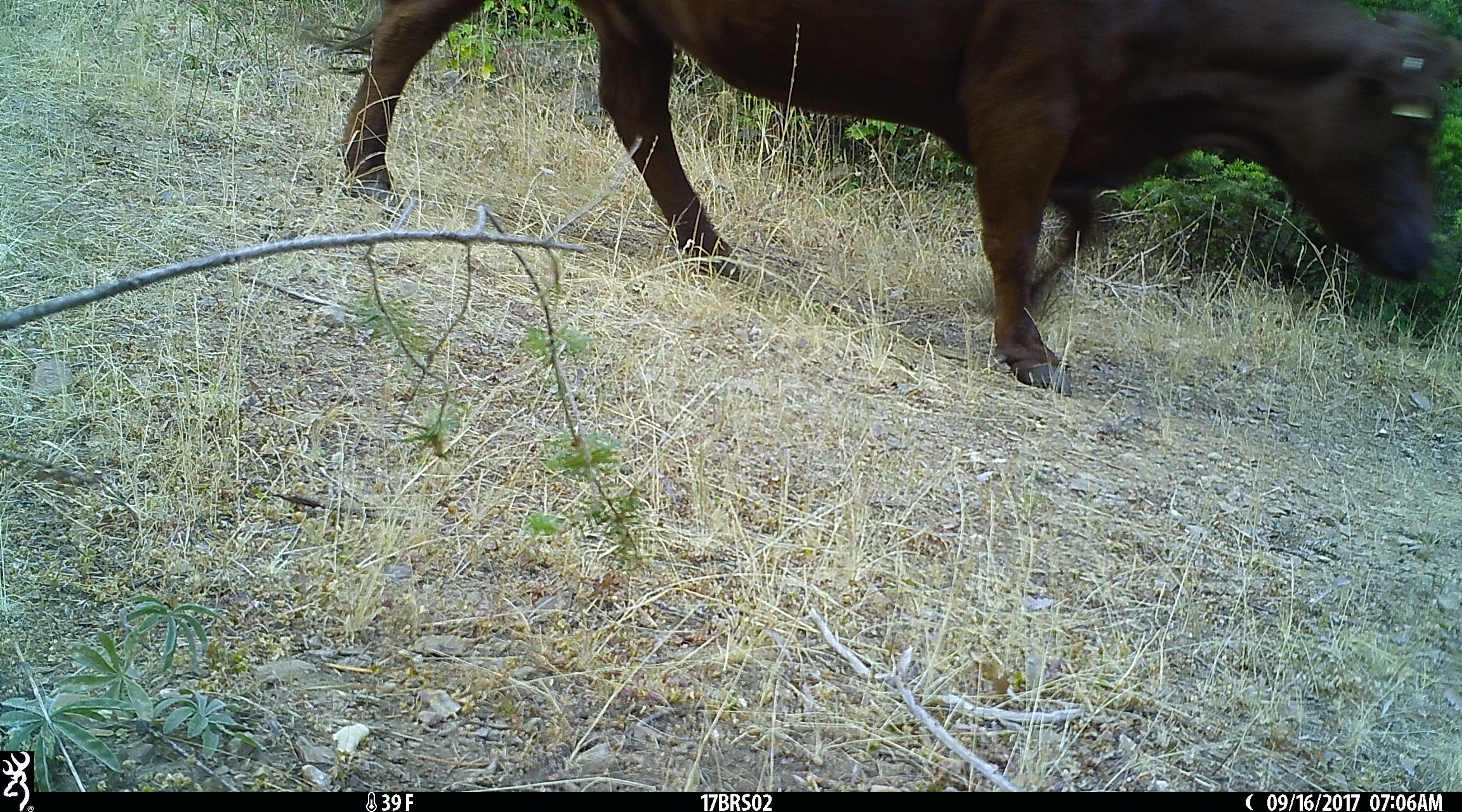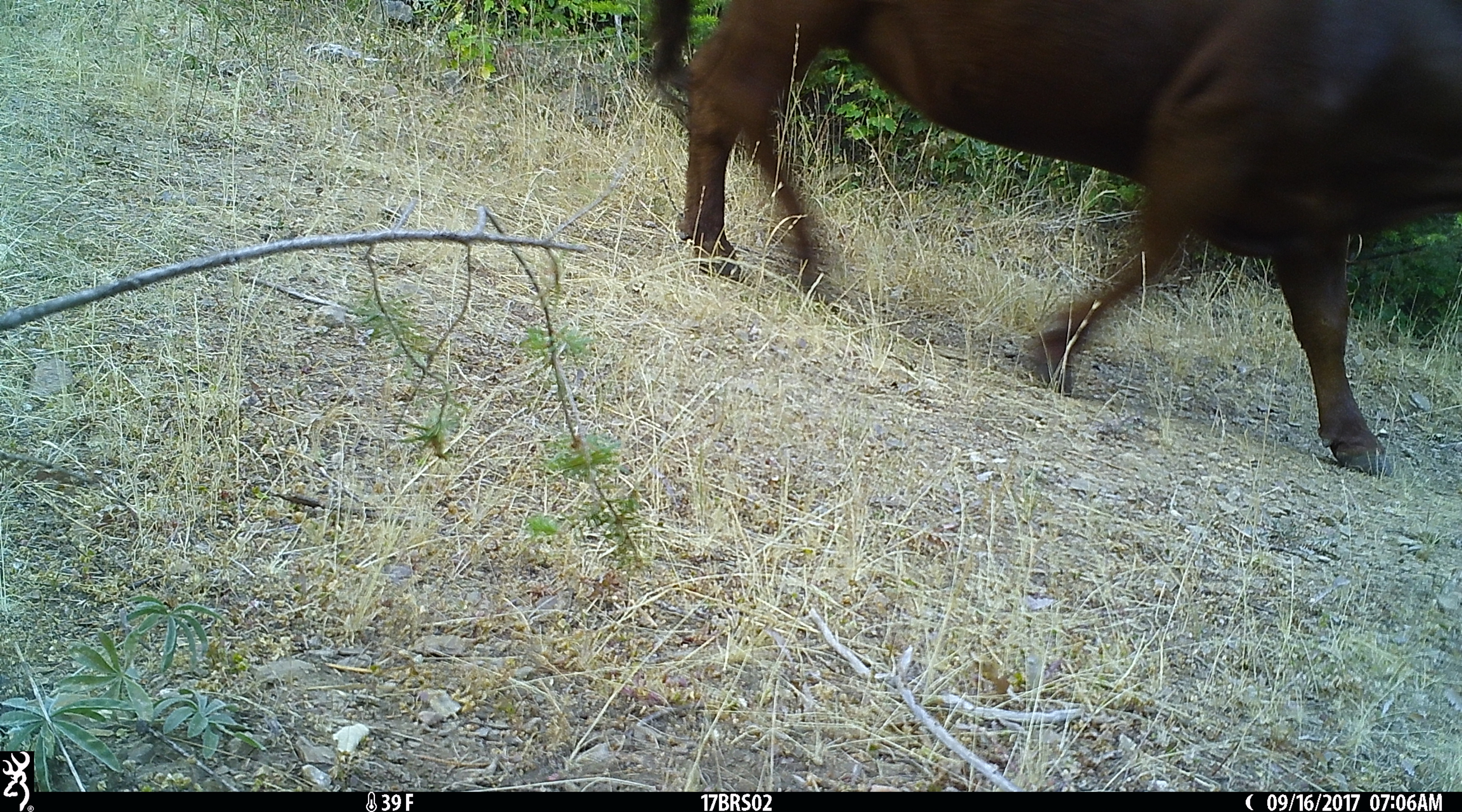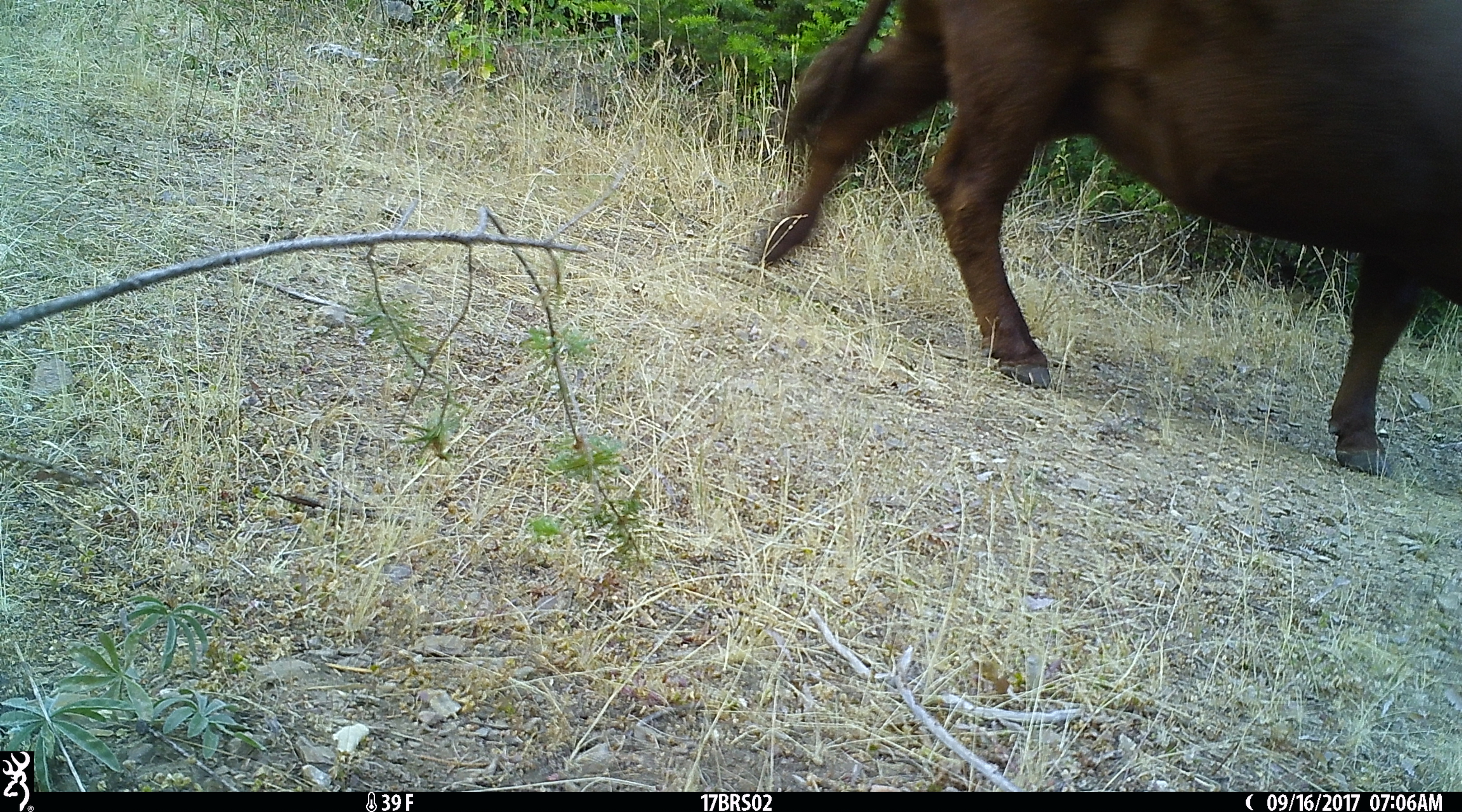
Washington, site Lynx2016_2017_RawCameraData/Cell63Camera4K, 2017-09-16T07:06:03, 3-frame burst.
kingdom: Animalia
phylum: Chordata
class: Mammalia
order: Artiodactyla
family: Bovidae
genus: Bos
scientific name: Bos taurus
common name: domestic cattle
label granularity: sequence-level